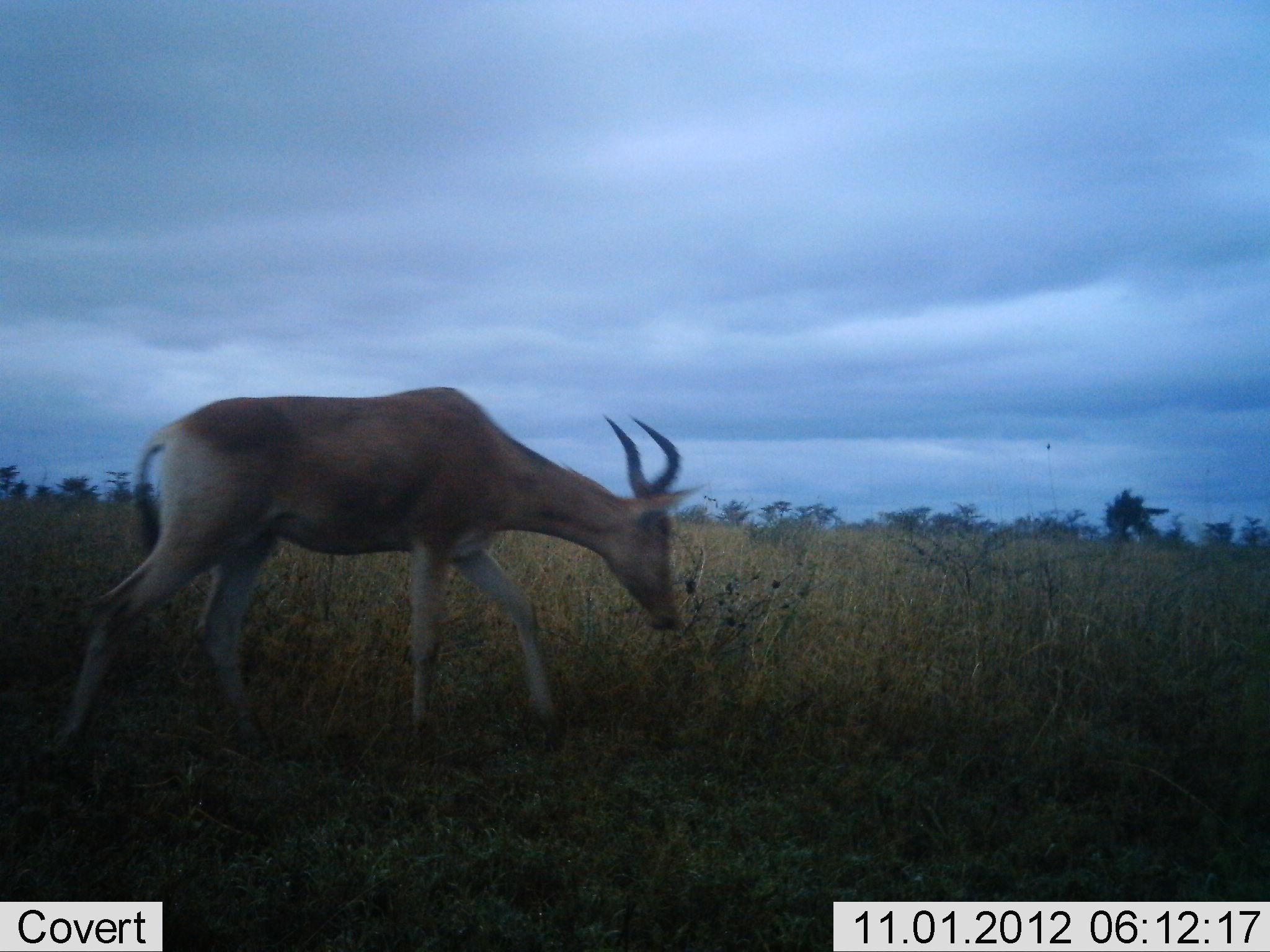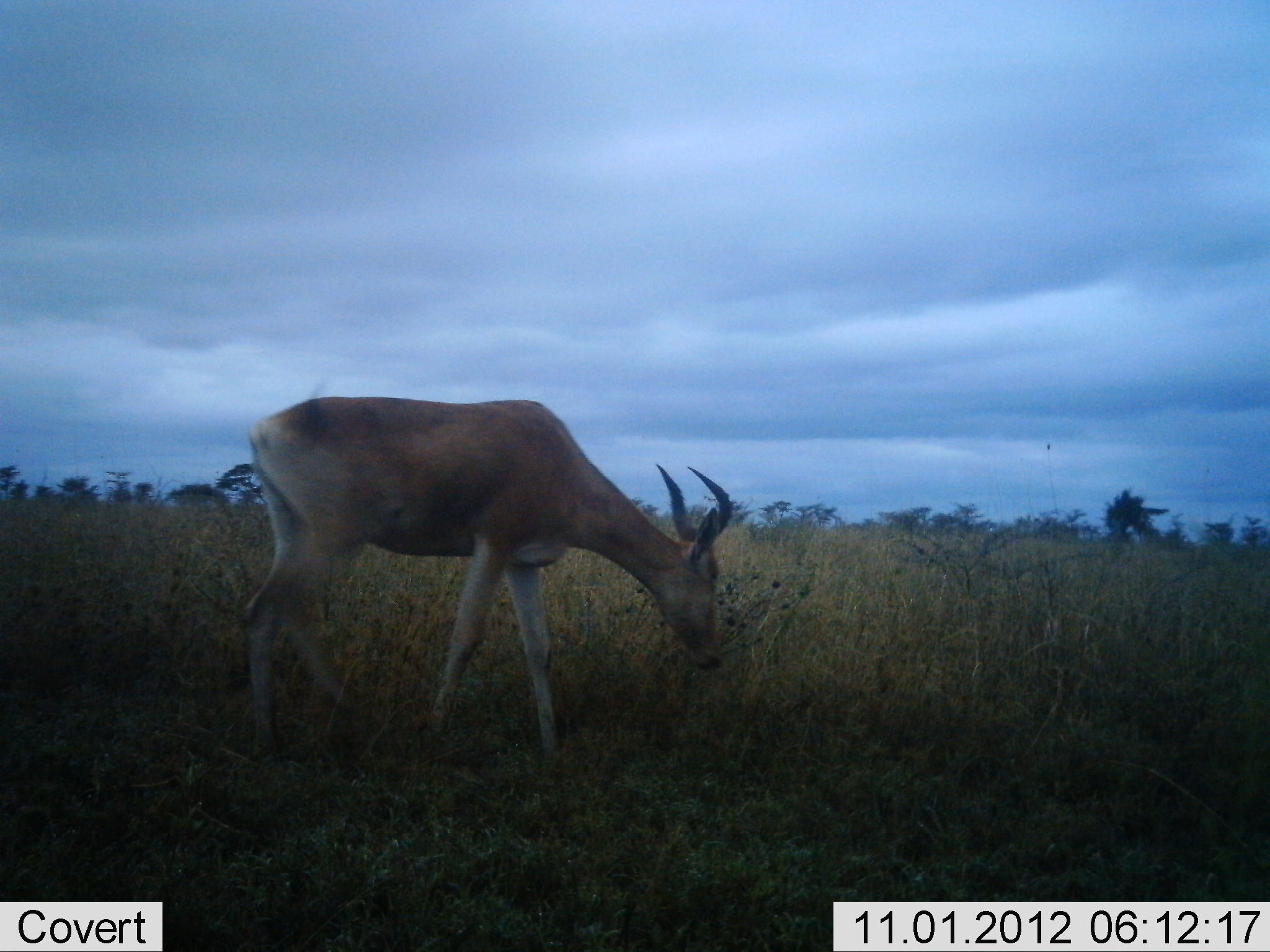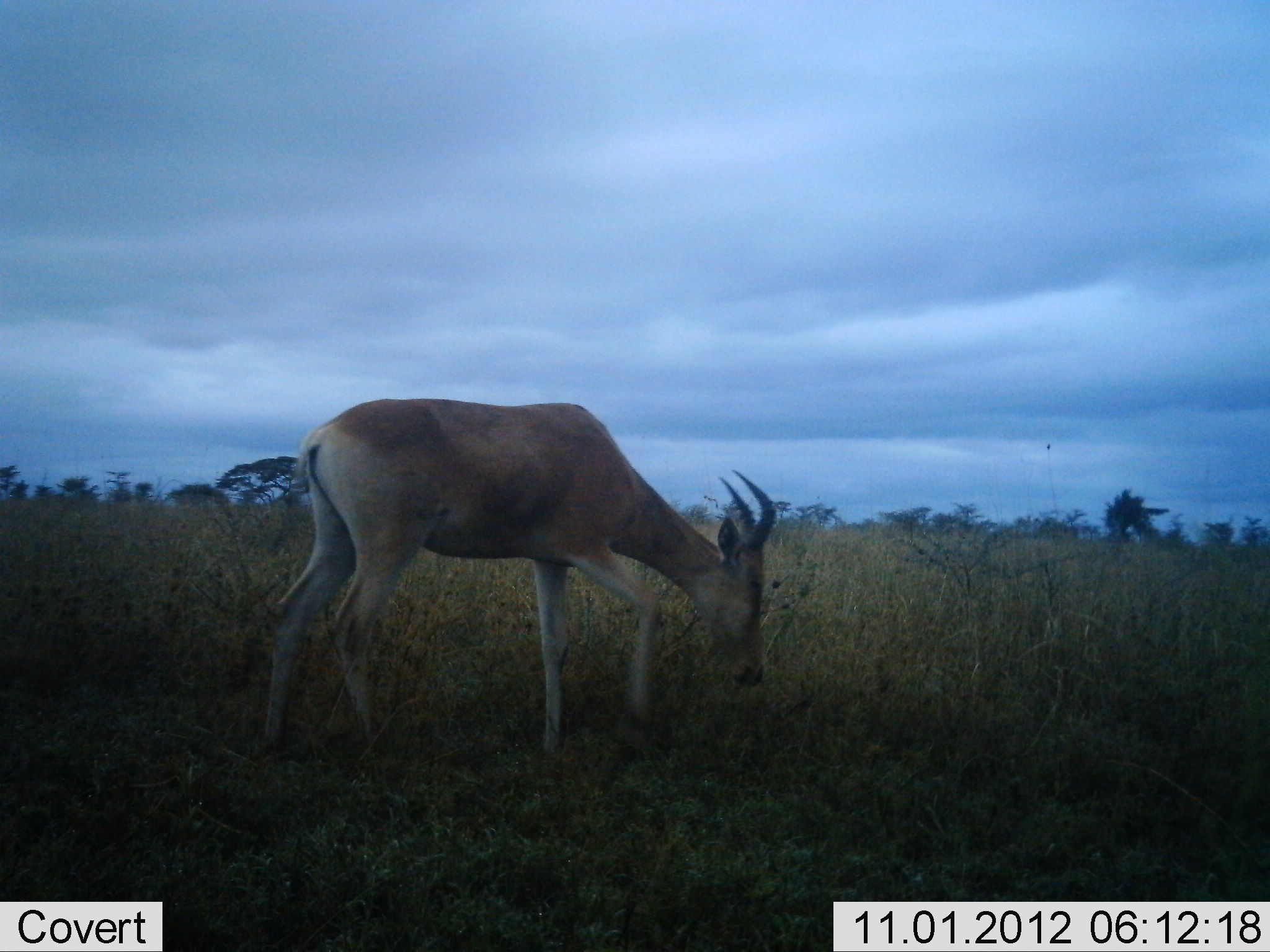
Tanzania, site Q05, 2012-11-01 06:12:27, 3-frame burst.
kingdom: Animalia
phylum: Chordata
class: Mammalia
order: Artiodactyla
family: Bovidae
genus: Alcelaphus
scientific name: Alcelaphus buselaphus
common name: hartebeest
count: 1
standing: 0%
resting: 0%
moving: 44%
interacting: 0%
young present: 0%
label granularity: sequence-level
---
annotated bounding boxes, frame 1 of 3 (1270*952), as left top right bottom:
animal: 37 384 714 780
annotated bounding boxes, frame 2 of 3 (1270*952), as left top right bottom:
animal: 233 396 732 786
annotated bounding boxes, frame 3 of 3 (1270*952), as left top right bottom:
animal: 249 397 780 798